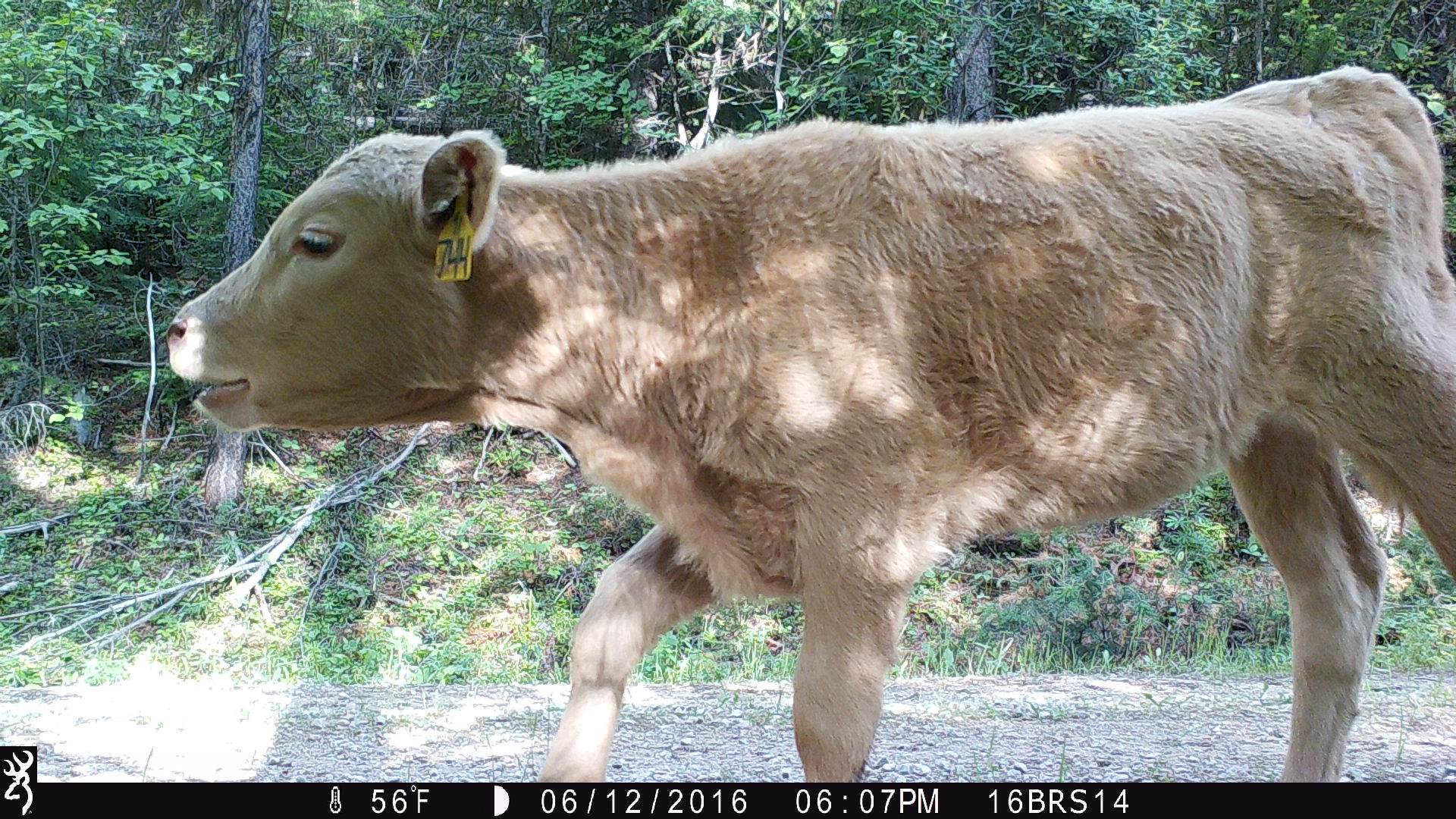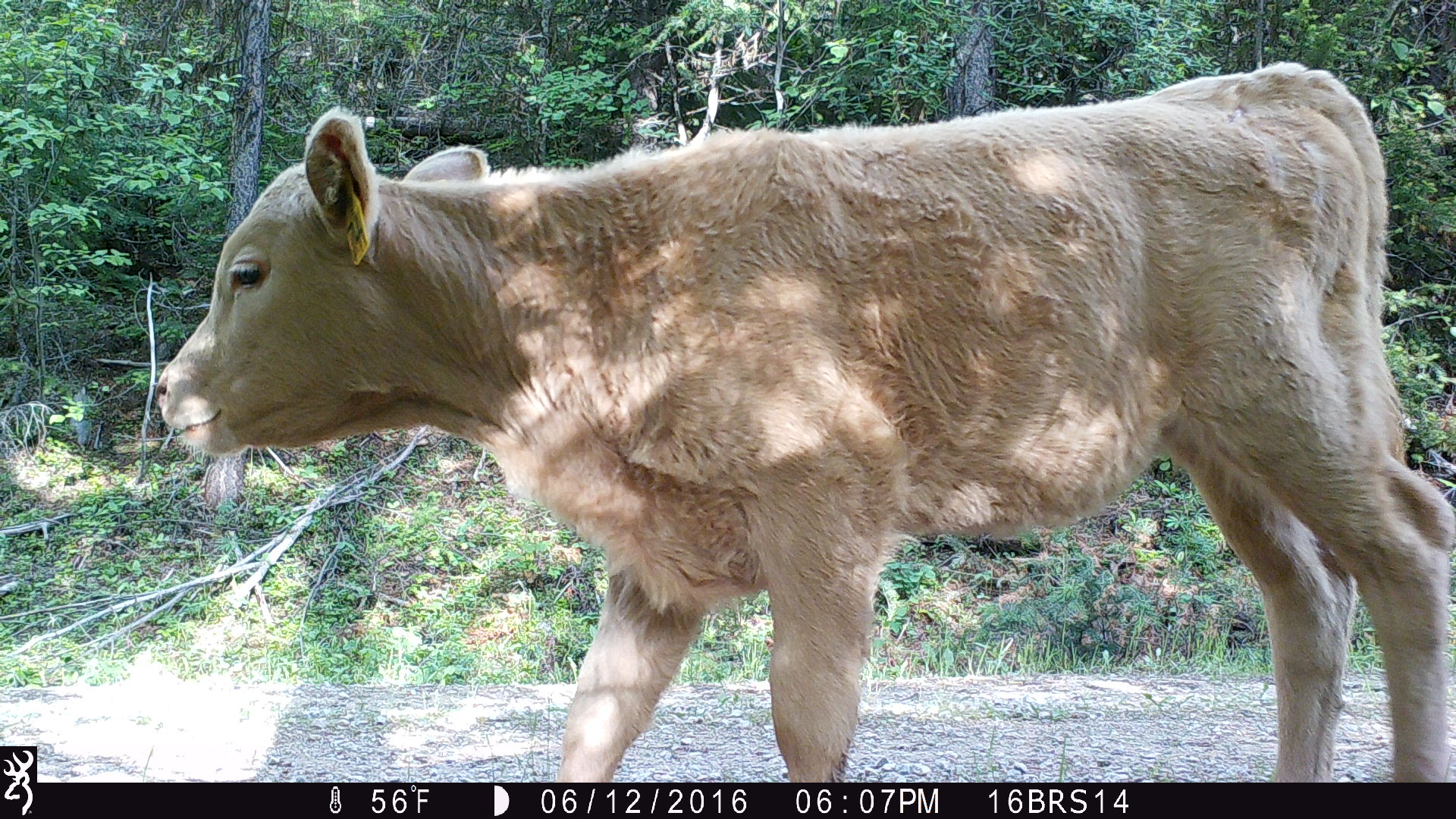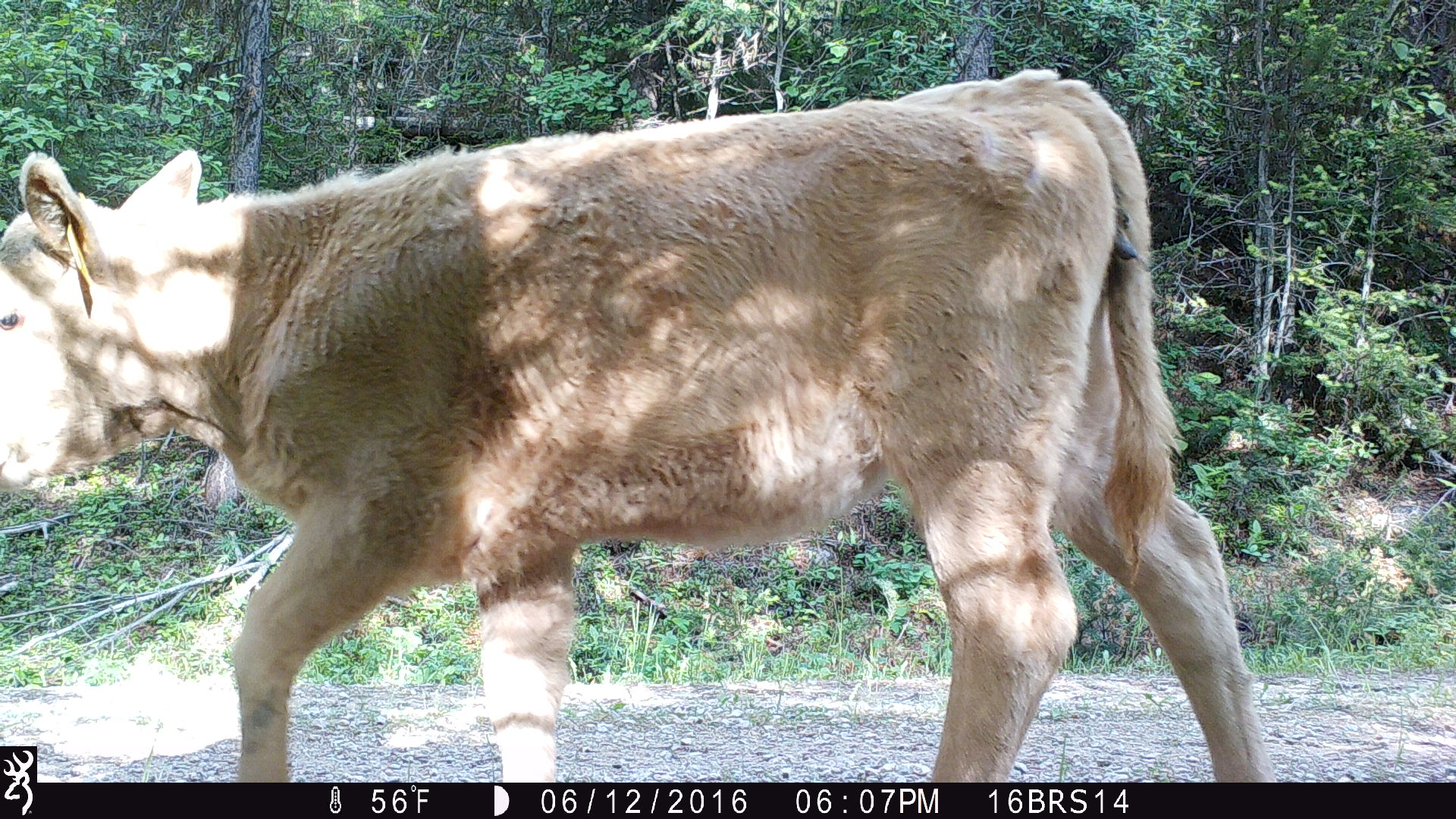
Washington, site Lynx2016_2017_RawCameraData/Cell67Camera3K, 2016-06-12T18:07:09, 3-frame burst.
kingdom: Animalia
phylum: Chordata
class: Mammalia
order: Artiodactyla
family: Bovidae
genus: Bos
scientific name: Bos taurus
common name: domestic cattle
Domestic cattle (Bos taurus). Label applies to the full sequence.